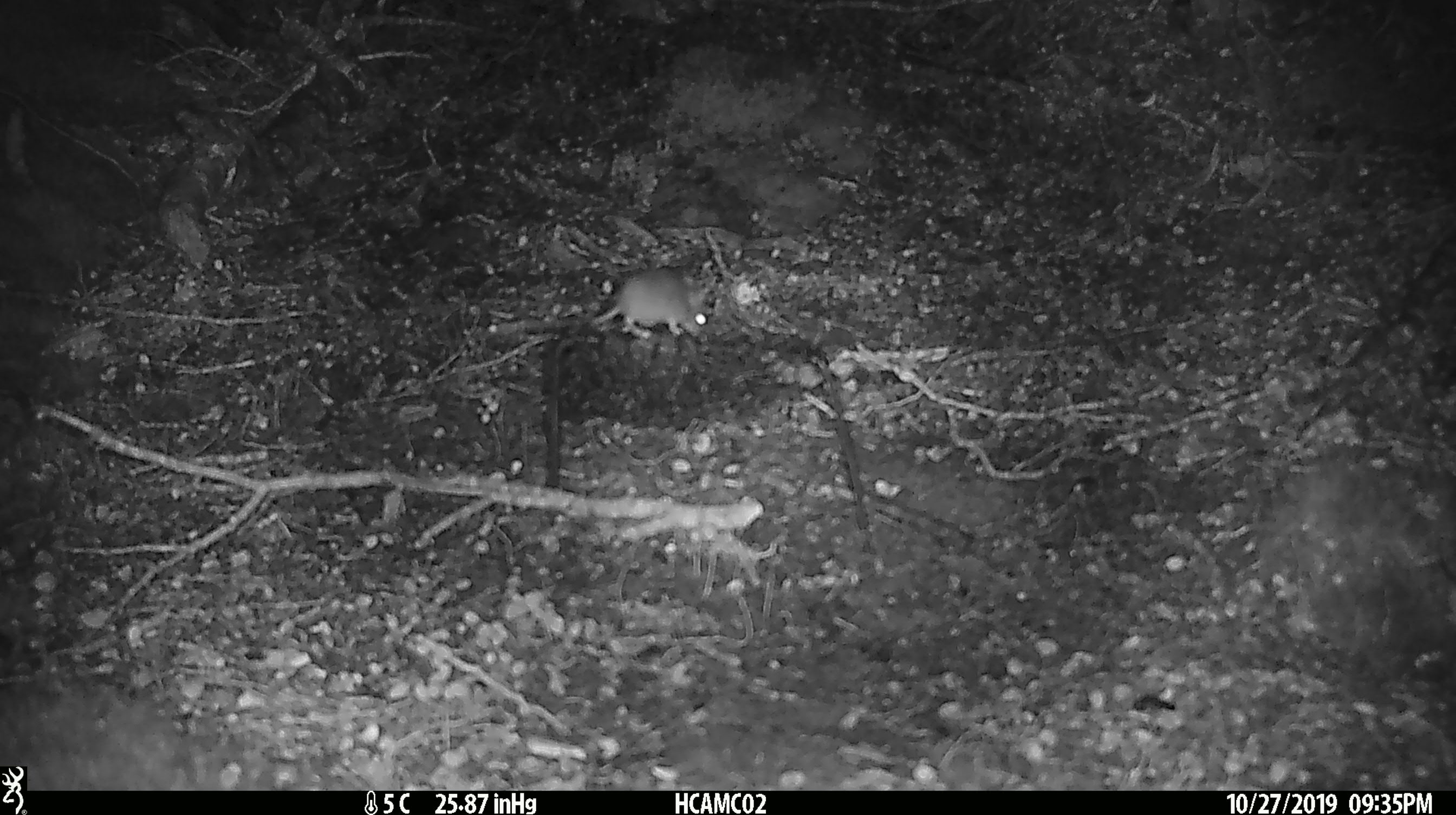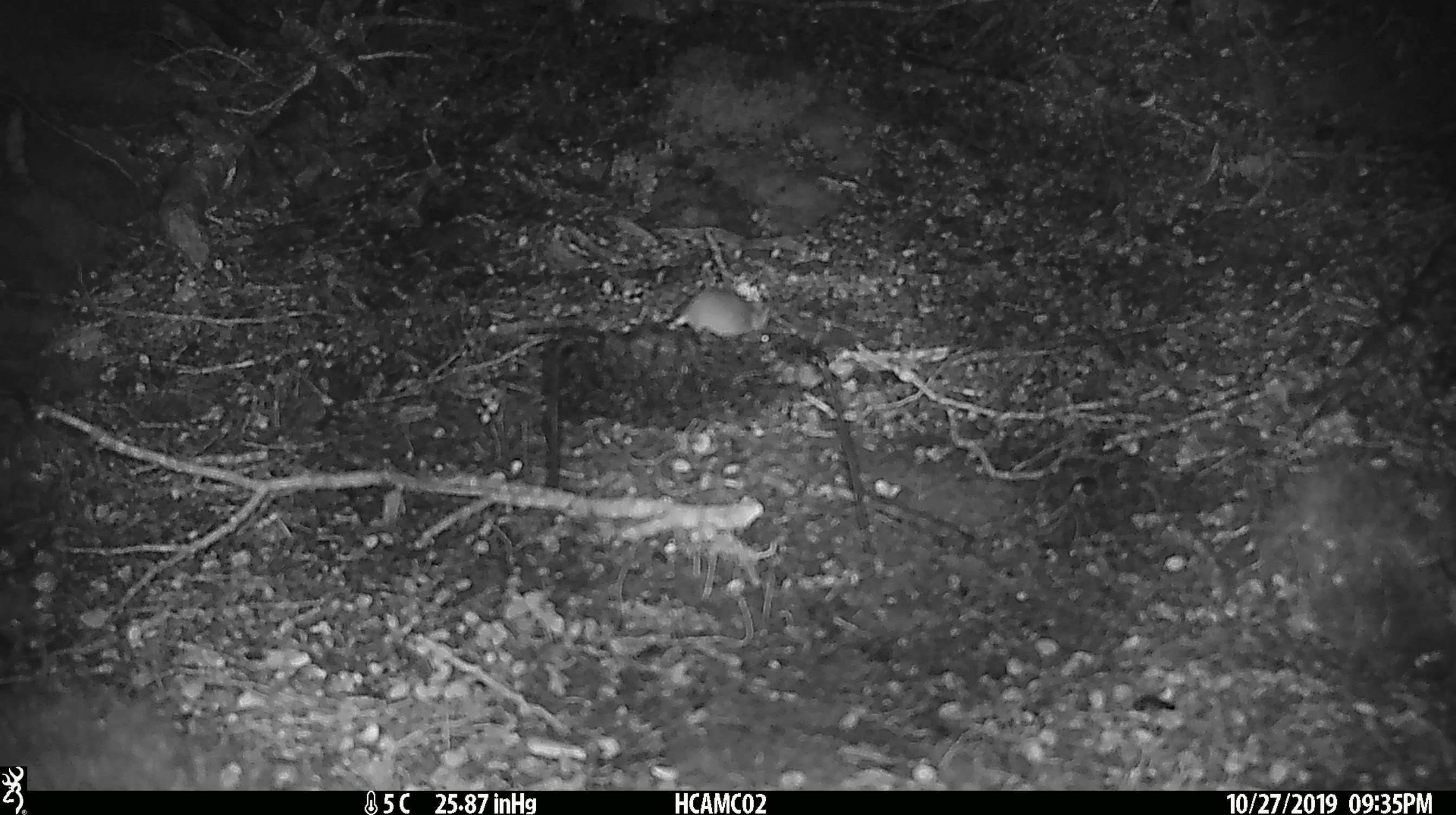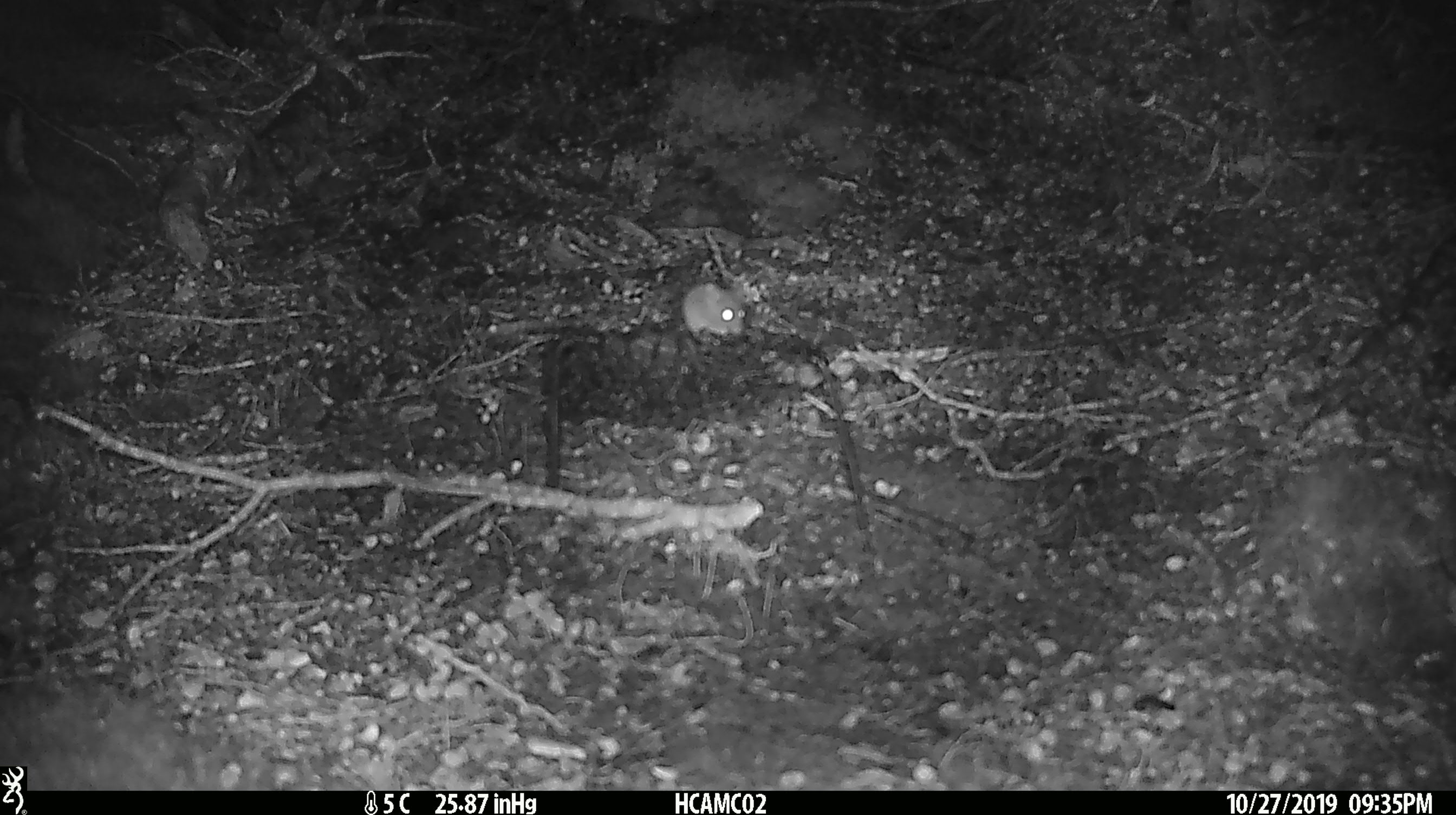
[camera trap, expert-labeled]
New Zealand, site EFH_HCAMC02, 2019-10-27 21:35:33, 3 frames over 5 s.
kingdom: Animalia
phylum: Chordata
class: Mammalia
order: Rodentia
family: Muridae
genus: Mus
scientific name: Mus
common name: mouse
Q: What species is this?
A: Mouse (Mus).